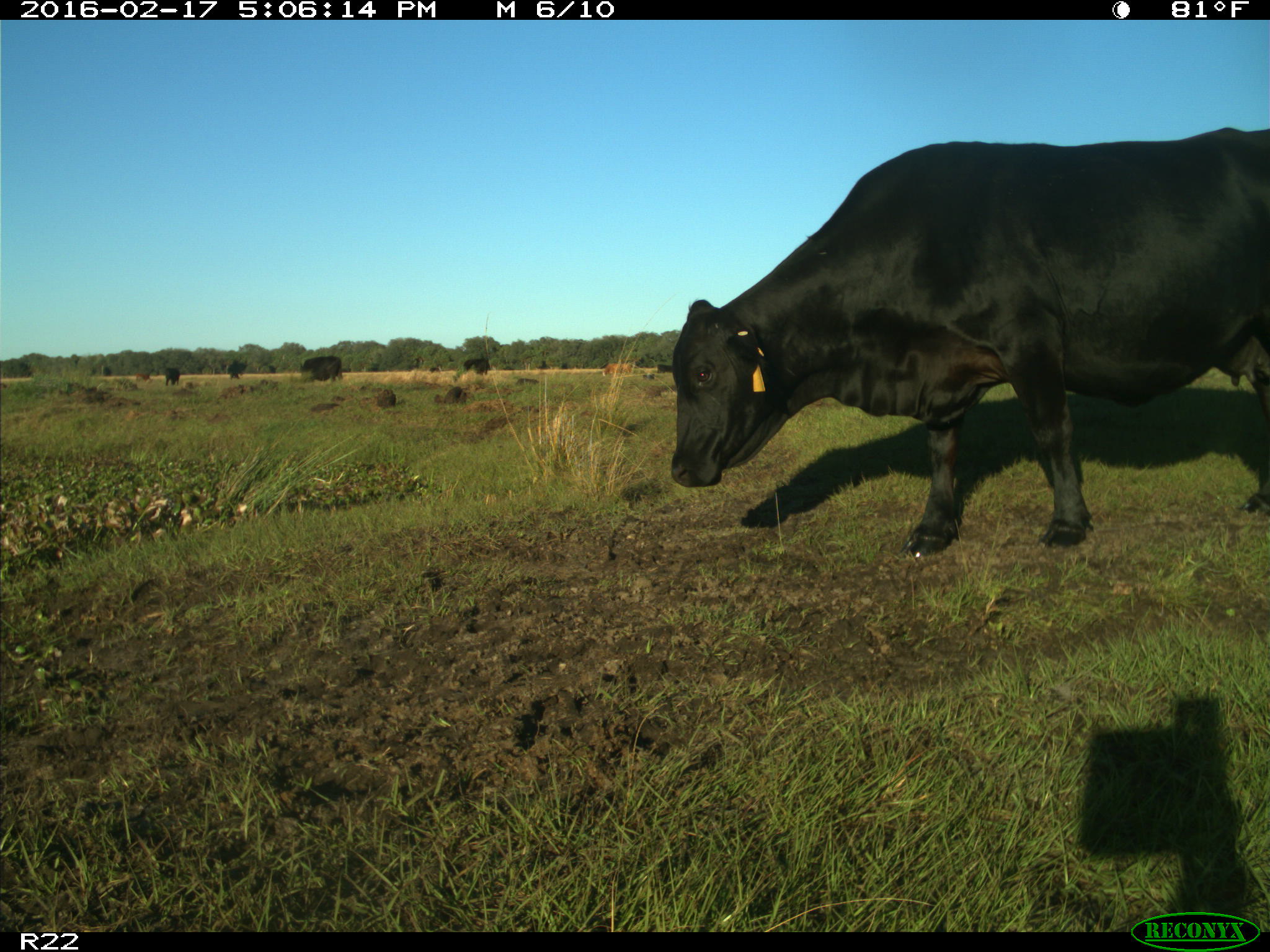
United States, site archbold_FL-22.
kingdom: Animalia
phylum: Chordata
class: Mammalia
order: Artiodactyla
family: Bovidae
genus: Bos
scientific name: Bos taurus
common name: domestic cow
Bos taurus (domestic cow).